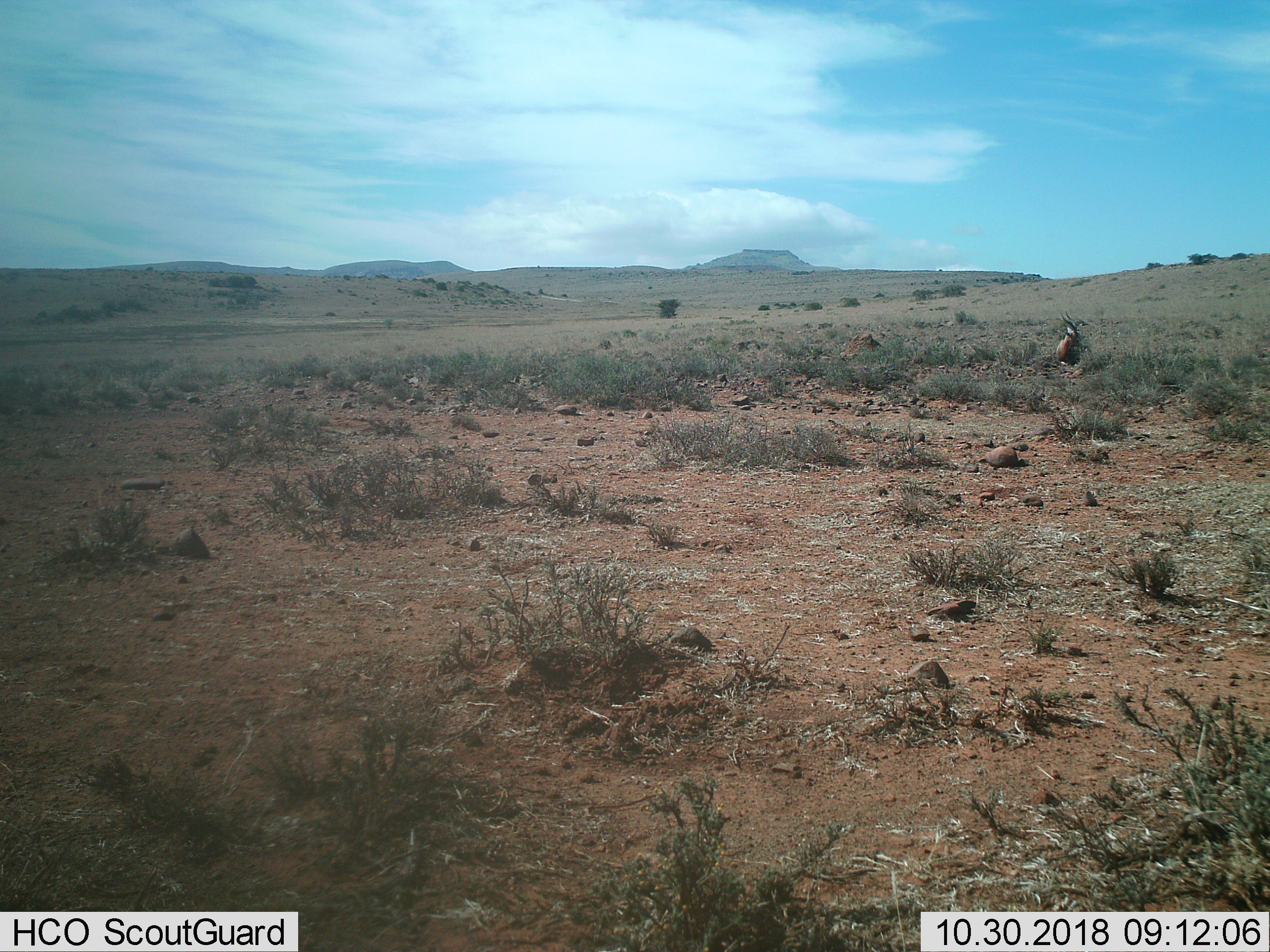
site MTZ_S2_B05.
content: unidentified animal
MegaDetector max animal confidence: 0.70